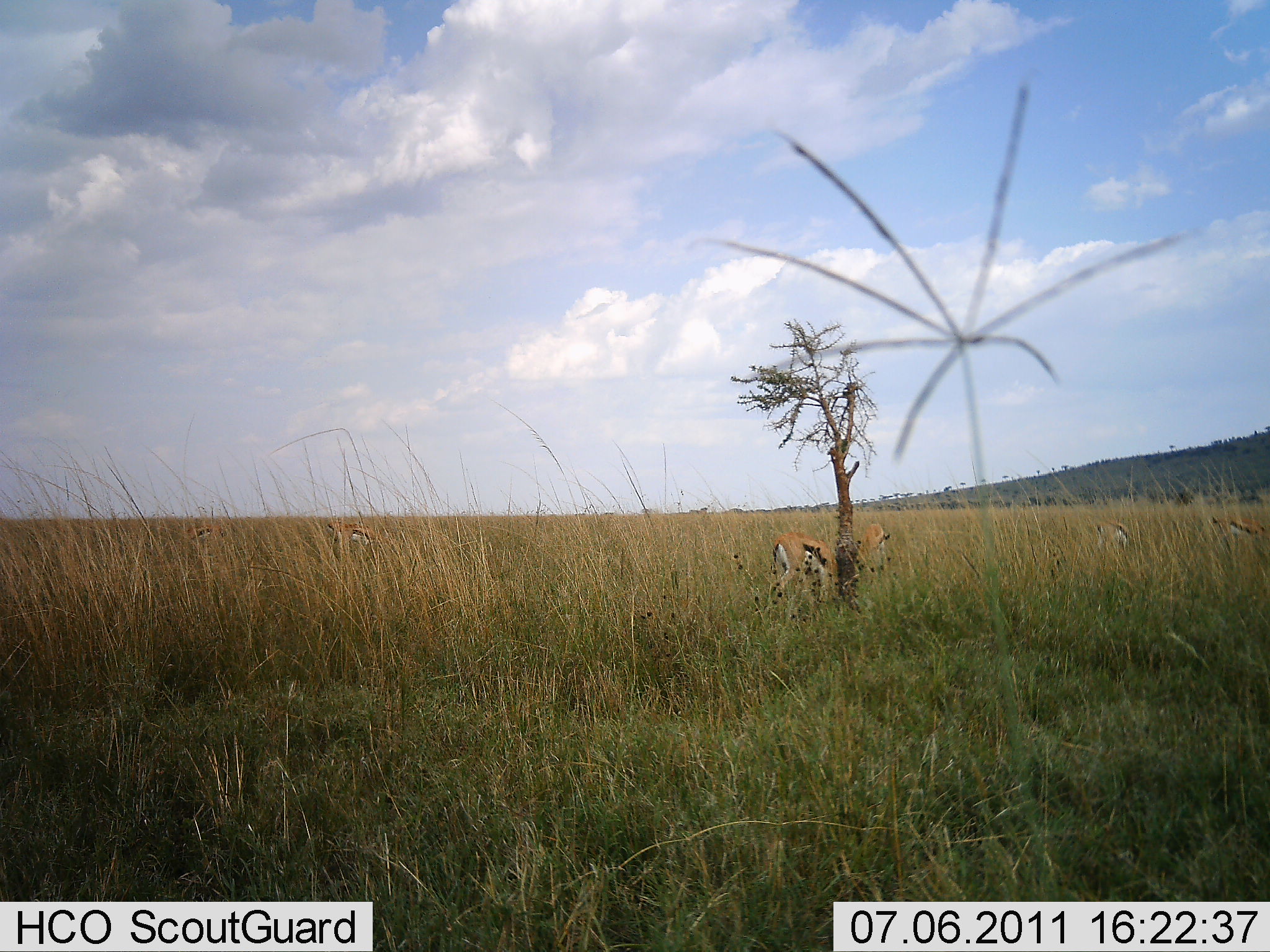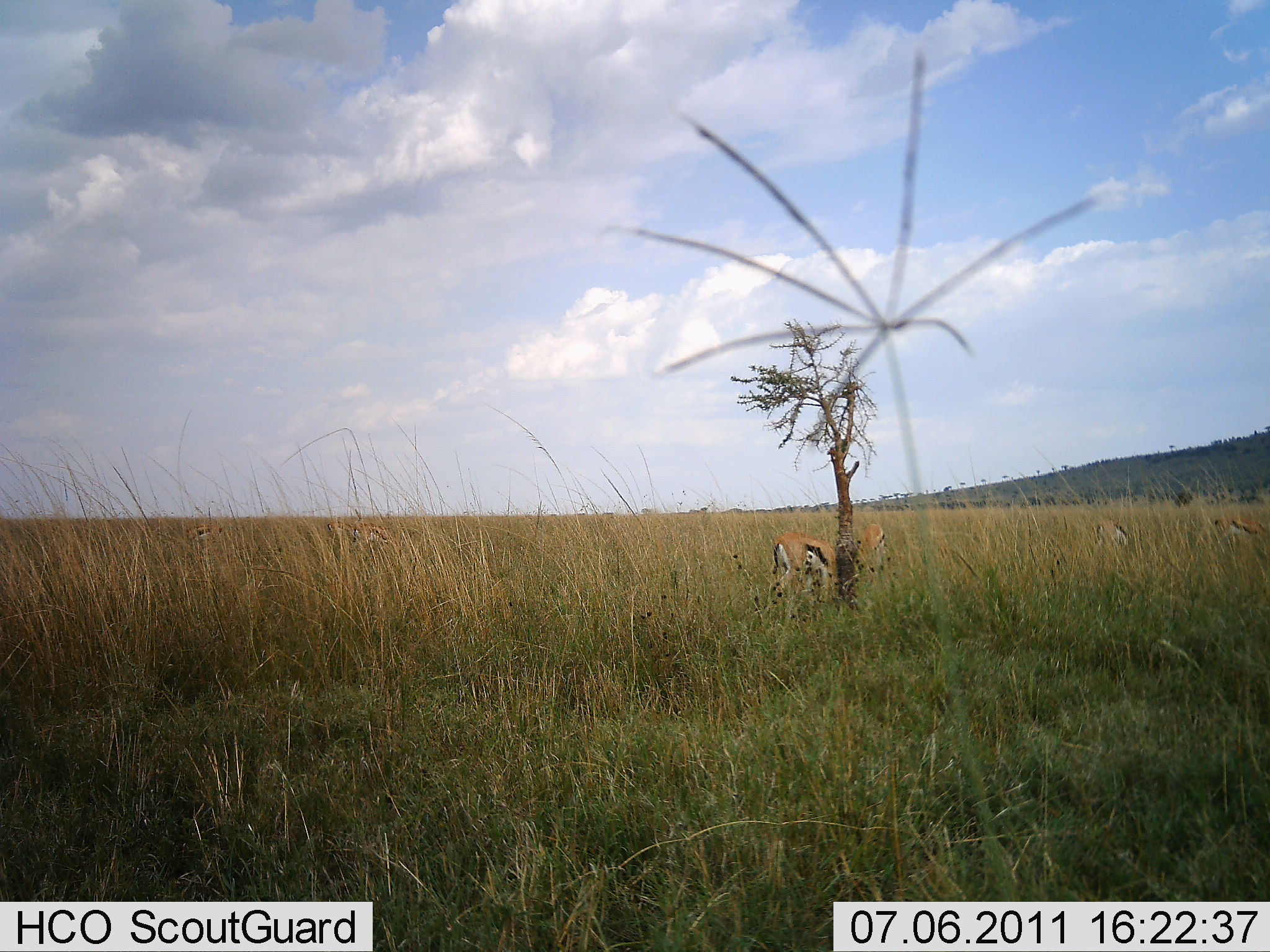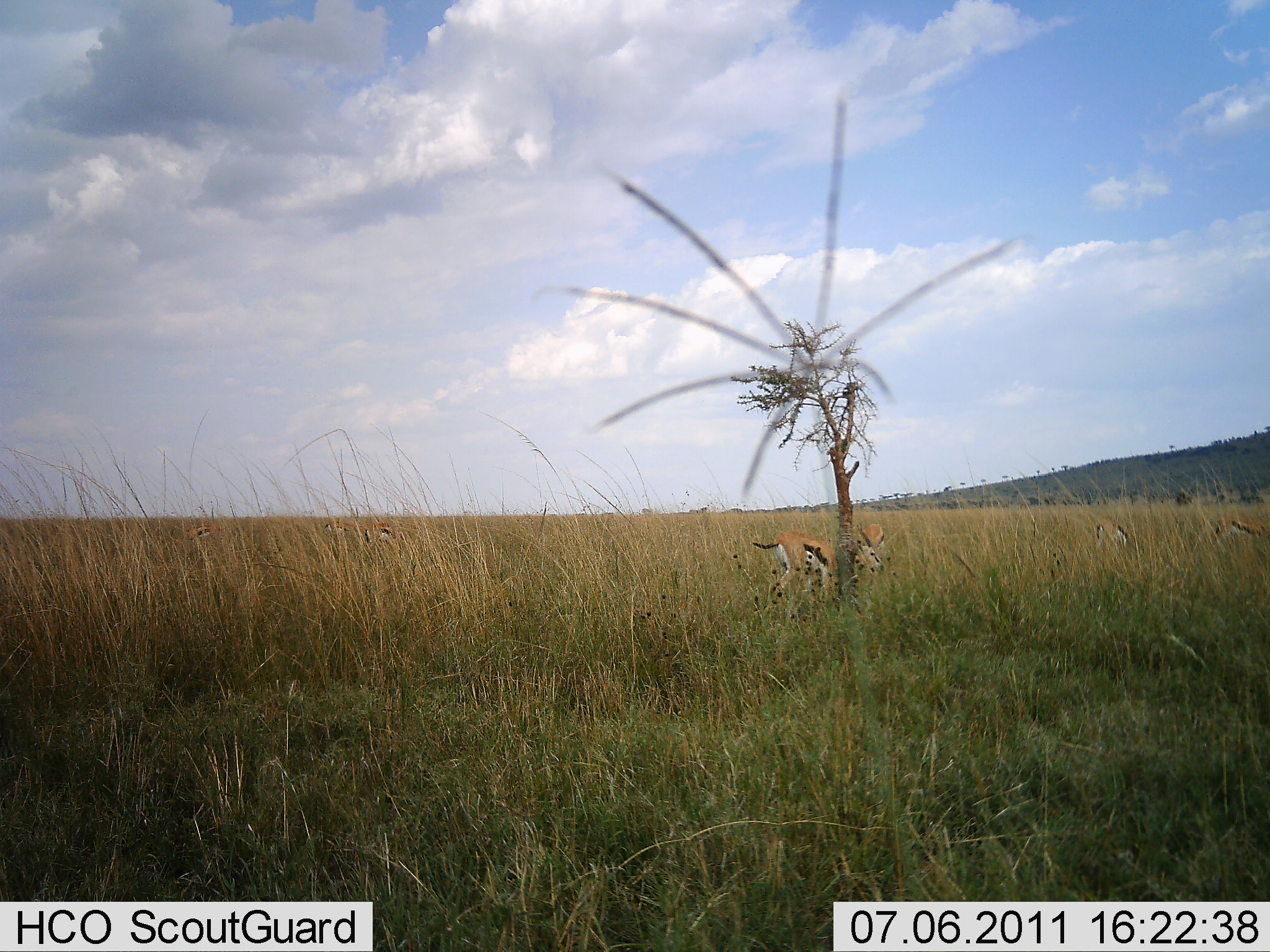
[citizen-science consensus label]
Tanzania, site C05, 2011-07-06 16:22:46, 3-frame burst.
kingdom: Animalia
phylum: Chordata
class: Mammalia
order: Artiodactyla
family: Bovidae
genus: Eudorcas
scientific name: Eudorcas thomsonii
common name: thomson's gazelle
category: gazellethomsons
Gazellethomsons (thomson's gazelle) (Eudorcas thomsonii), count 5. Behavior (volunteer vote fractions): standing 60%, resting 0%, moving 20%, interacting 0%. Young present (vote fraction): 0%. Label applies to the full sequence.